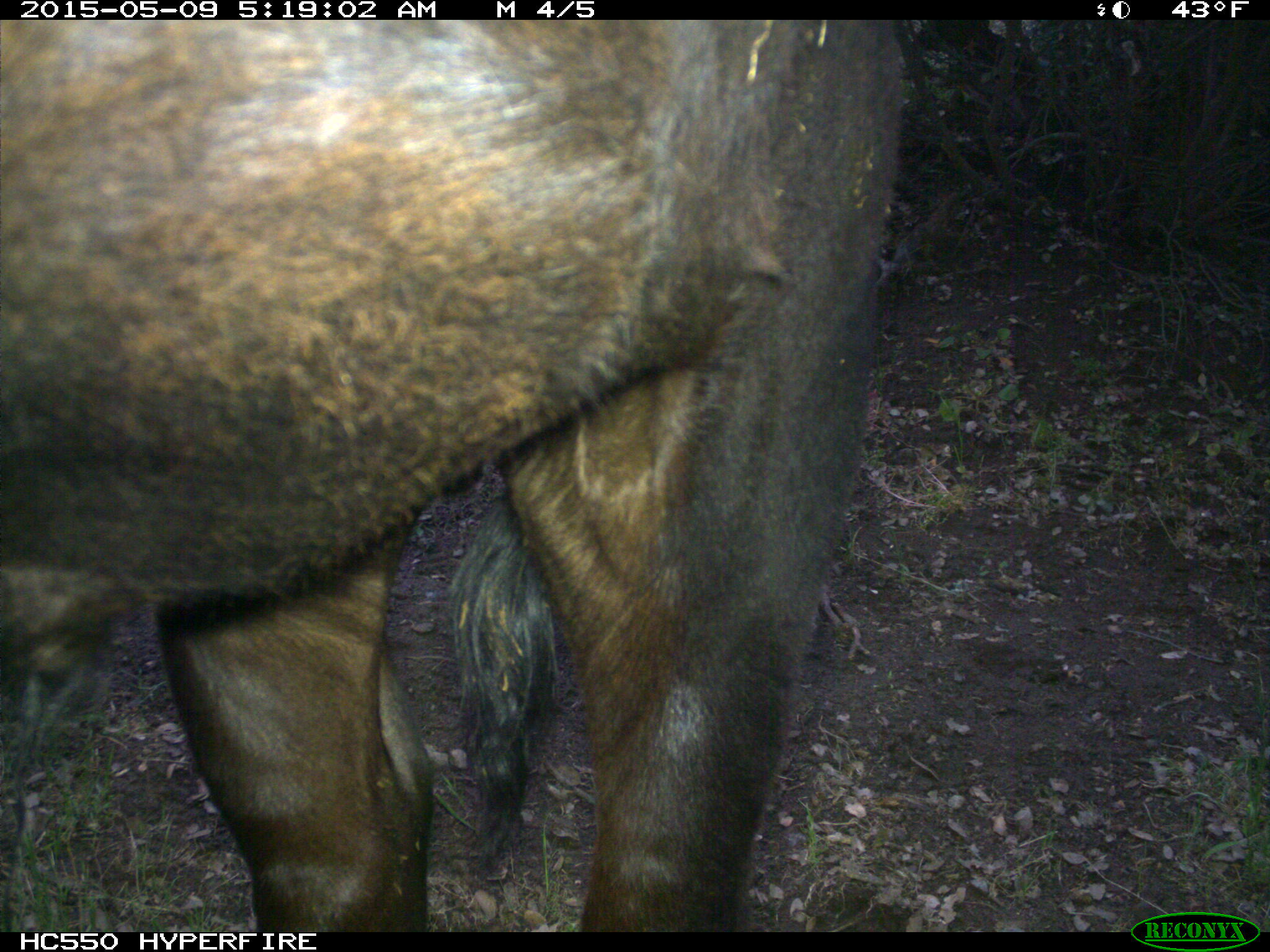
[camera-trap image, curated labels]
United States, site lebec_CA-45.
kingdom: Animalia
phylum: Chordata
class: Mammalia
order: Artiodactyla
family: Bovidae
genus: Bos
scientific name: Bos taurus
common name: domestic cow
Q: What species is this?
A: Bos taurus (domestic cow).